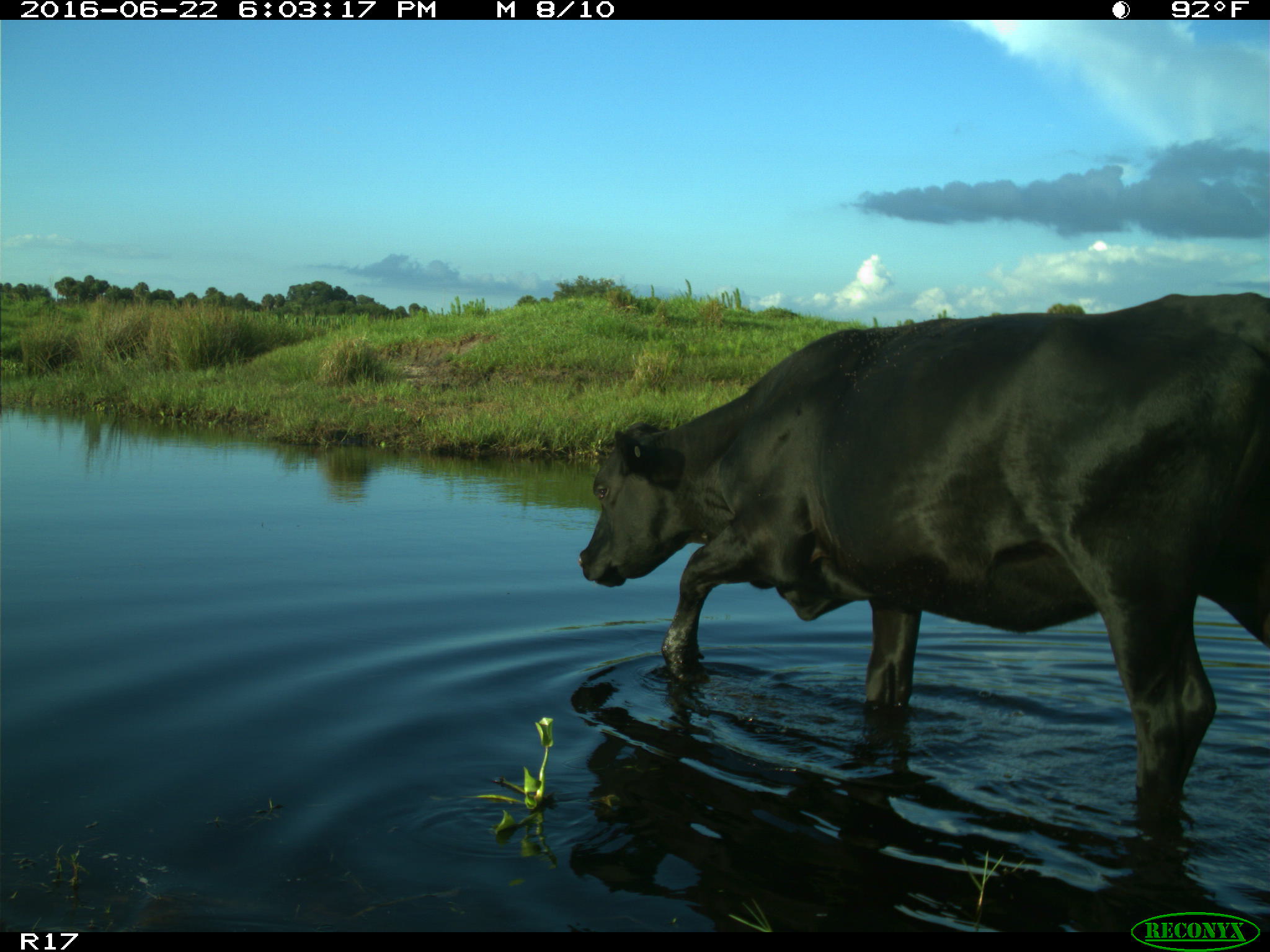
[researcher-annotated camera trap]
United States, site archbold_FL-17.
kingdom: Animalia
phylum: Chordata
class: Mammalia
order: Artiodactyla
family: Bovidae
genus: Bos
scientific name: Bos taurus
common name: domestic cow